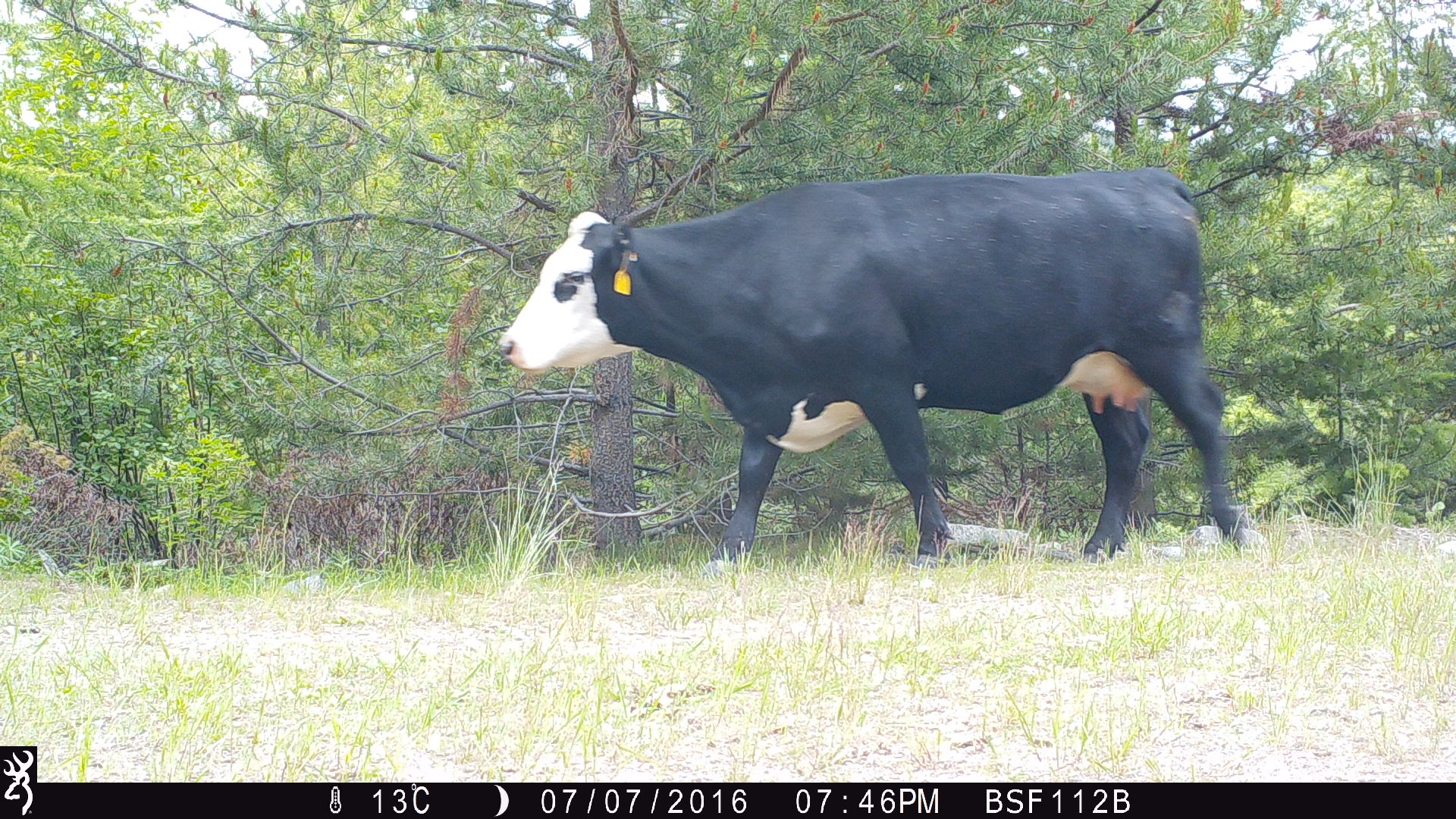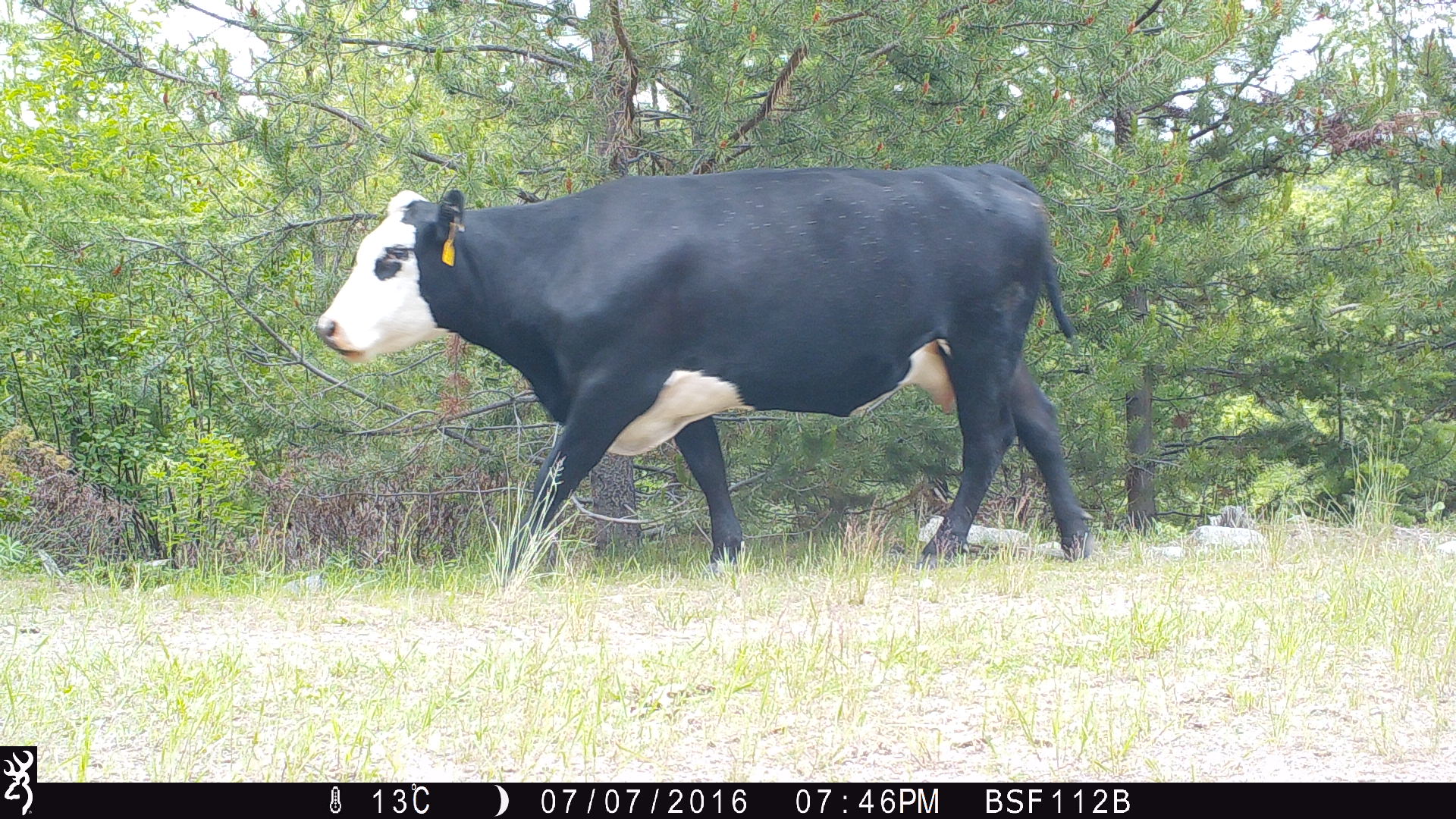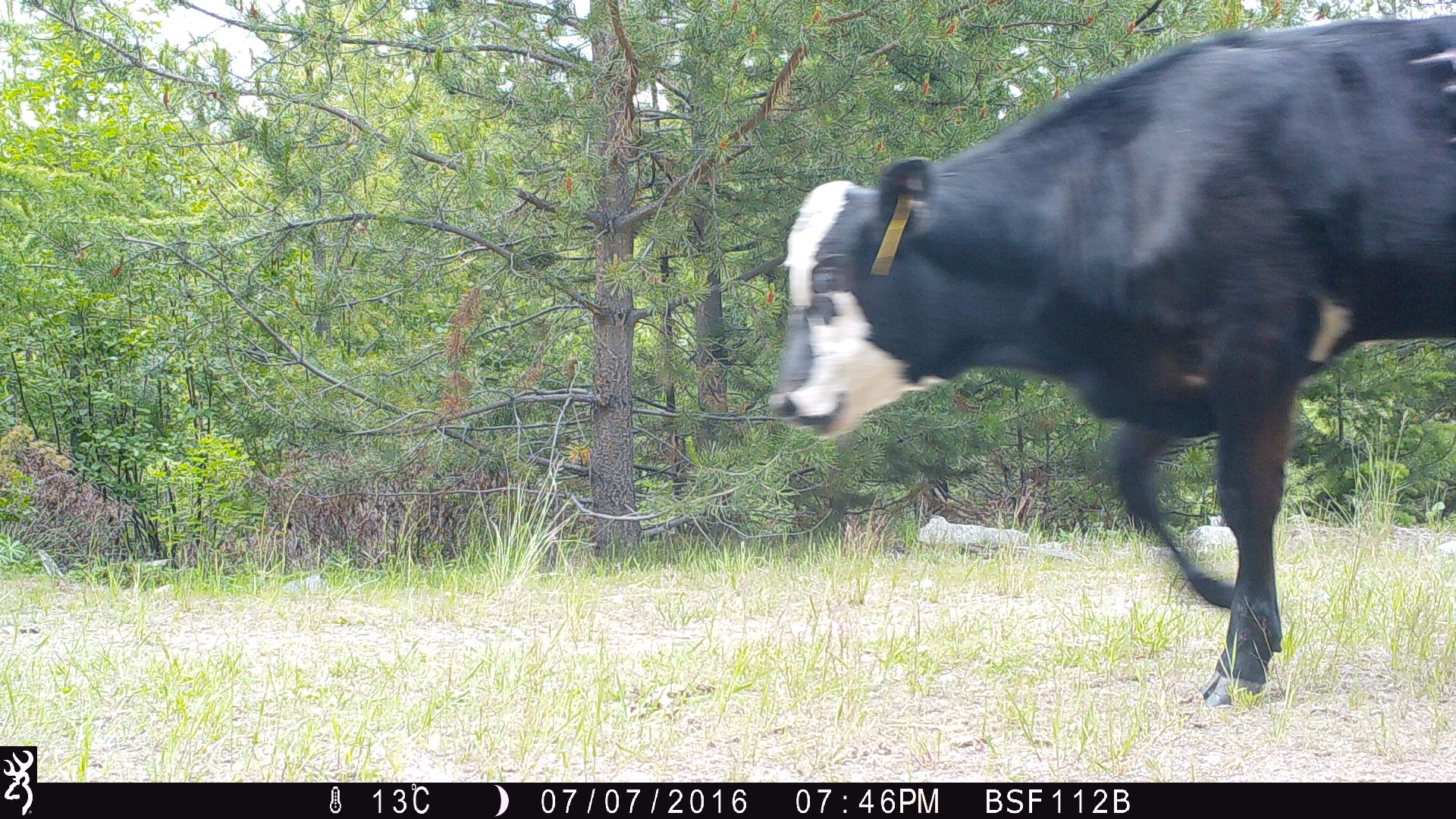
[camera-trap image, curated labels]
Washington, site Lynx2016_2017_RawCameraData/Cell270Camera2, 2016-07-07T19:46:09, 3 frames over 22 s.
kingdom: Animalia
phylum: Chordata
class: Mammalia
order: Artiodactyla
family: Bovidae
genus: Bos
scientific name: Bos taurus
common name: domestic cattle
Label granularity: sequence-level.